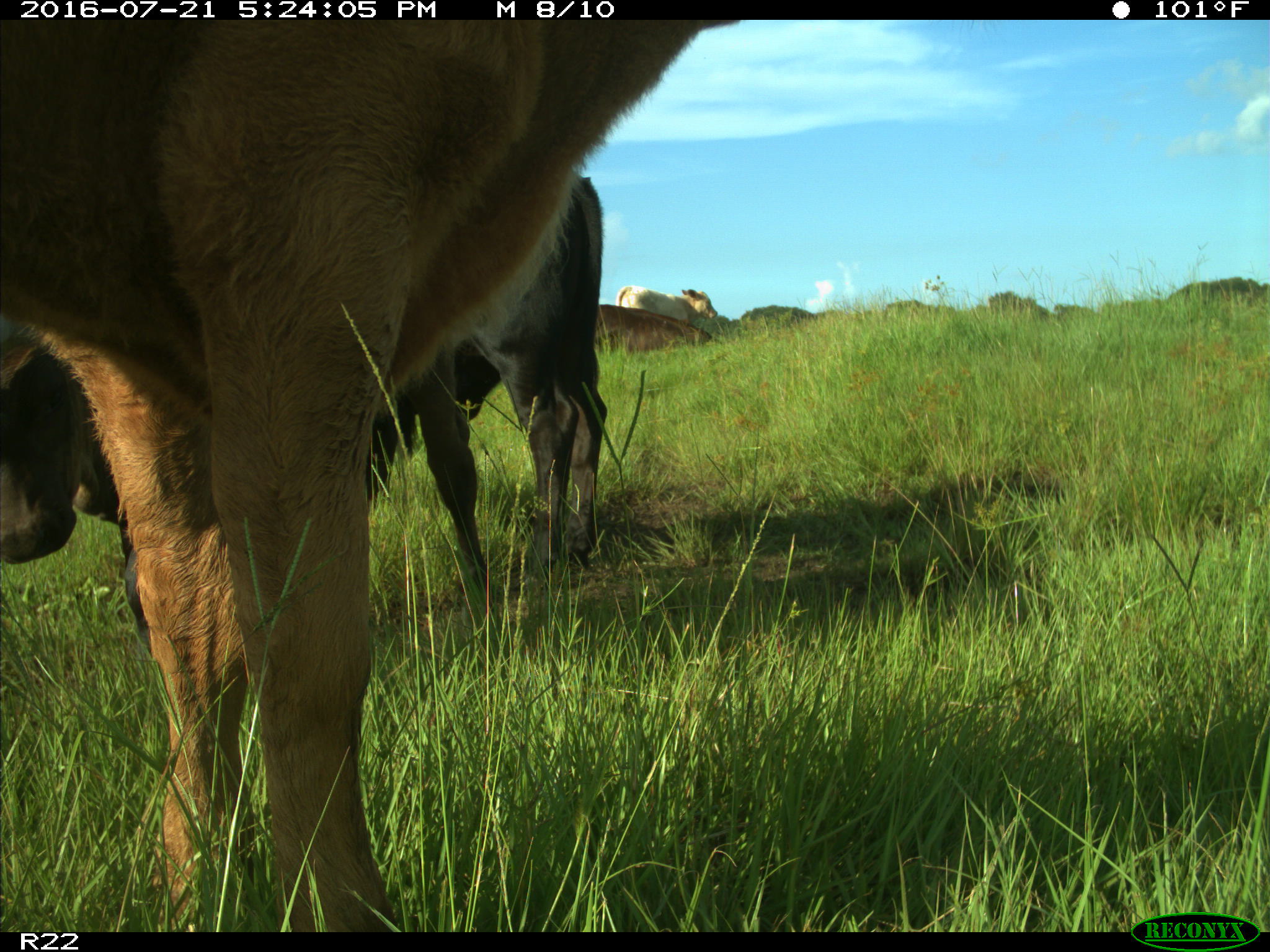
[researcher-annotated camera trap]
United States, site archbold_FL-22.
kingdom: Animalia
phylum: Chordata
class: Mammalia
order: Artiodactyla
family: Bovidae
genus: Bos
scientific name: Bos taurus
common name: domestic cow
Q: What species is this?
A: Bos taurus (domestic cow).